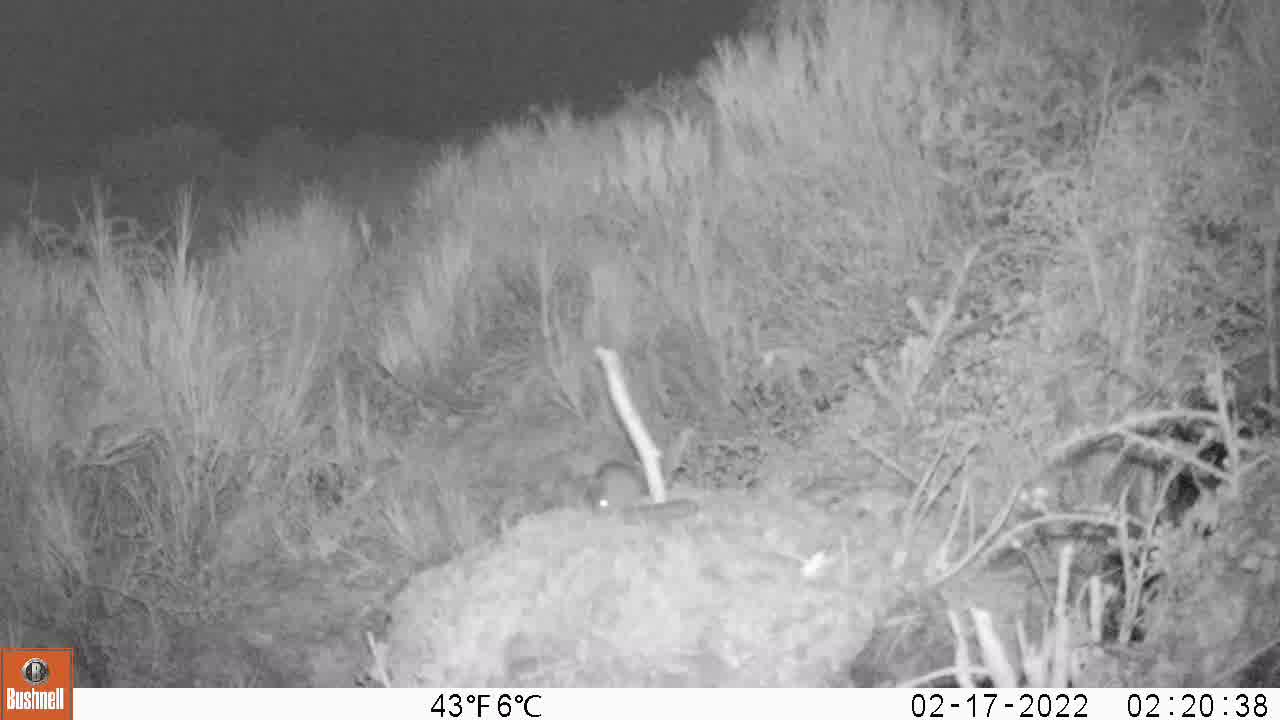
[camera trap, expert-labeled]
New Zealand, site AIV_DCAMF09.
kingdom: Animalia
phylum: Chordata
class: Mammalia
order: Rodentia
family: Muridae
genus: Mus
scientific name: Mus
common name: mouse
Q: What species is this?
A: Mouse (Mus).